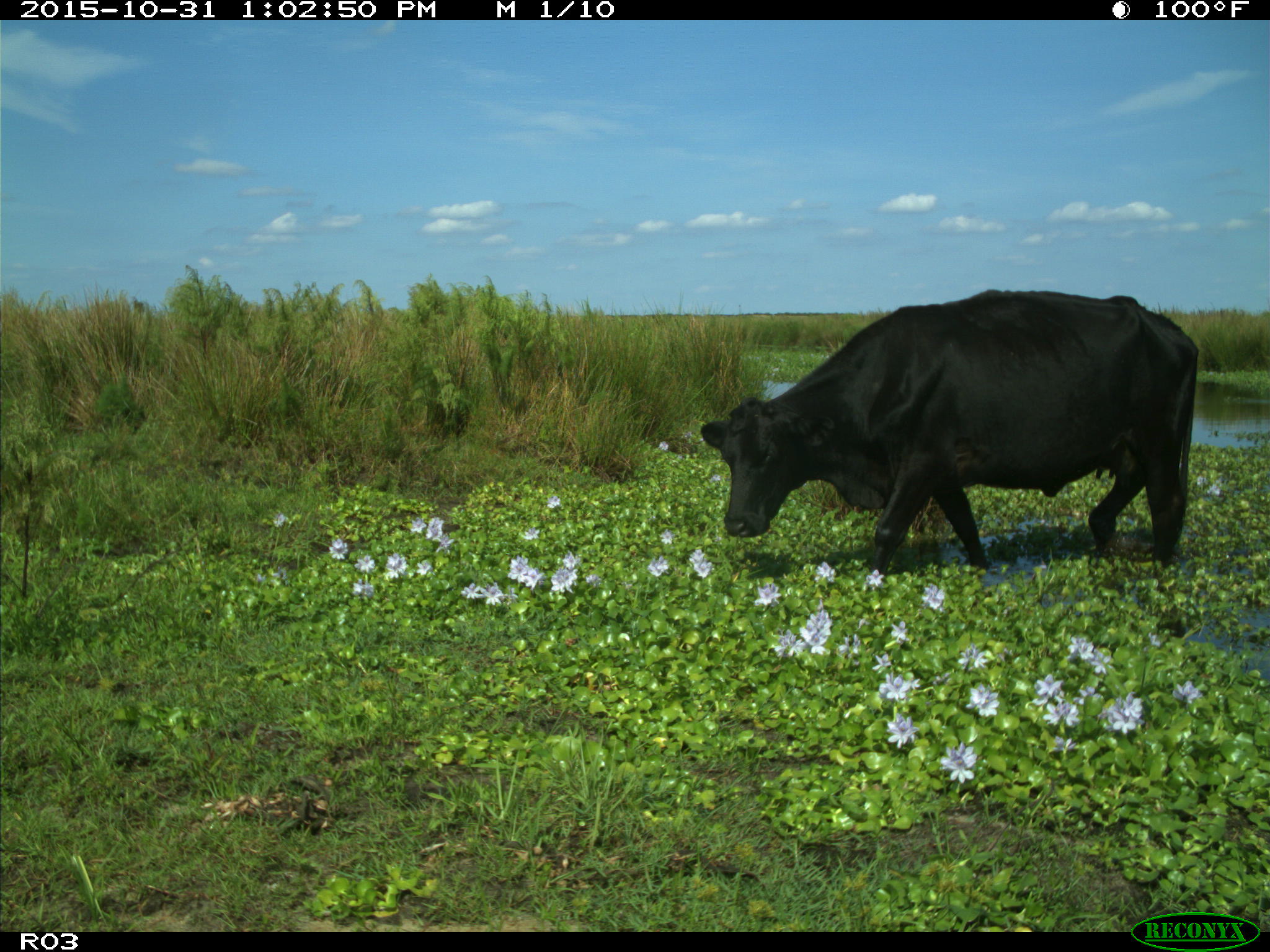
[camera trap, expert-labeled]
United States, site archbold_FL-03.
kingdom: Animalia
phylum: Chordata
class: Mammalia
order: Artiodactyla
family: Bovidae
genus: Bos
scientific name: Bos taurus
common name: domestic cow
Bos taurus (domestic cow).